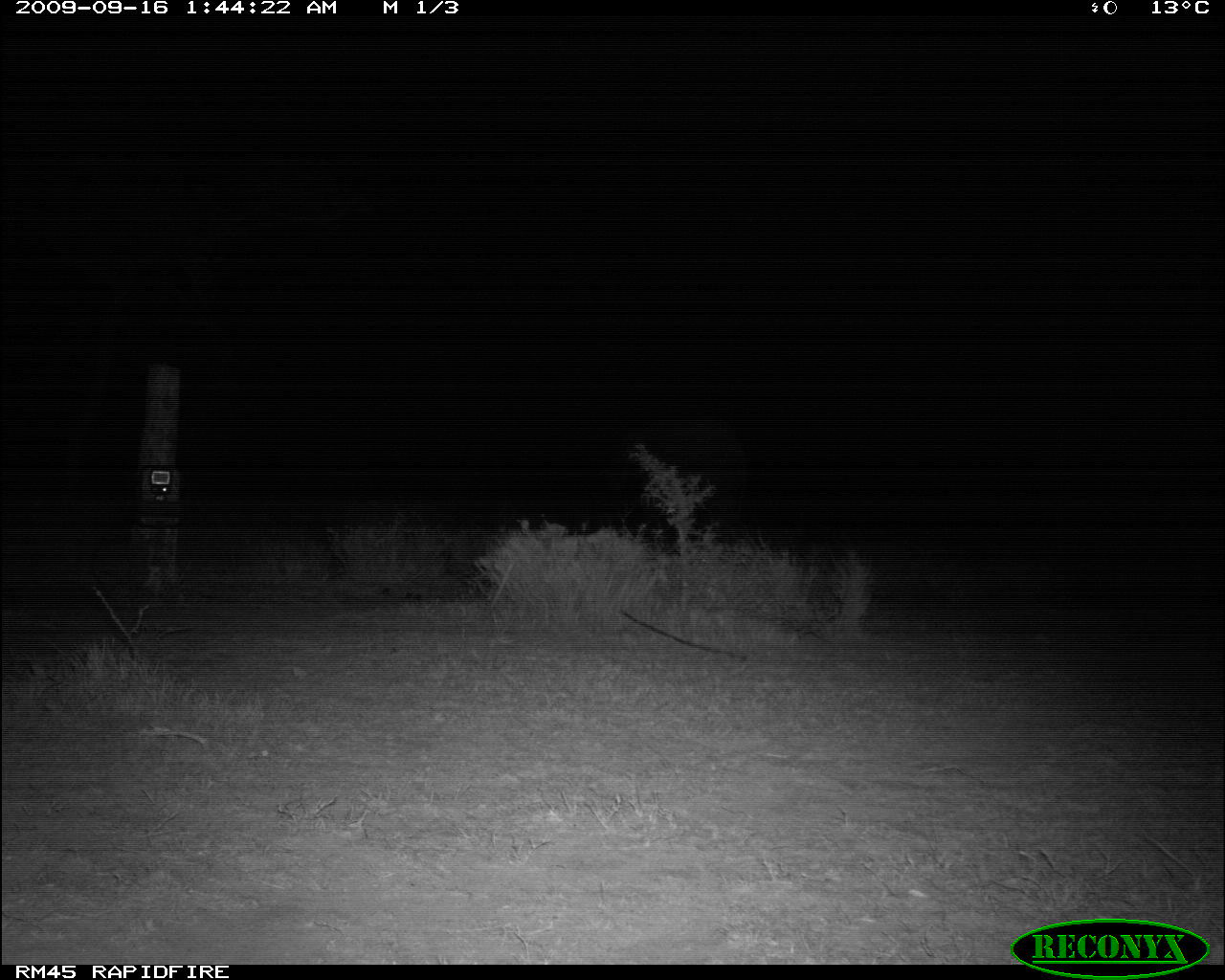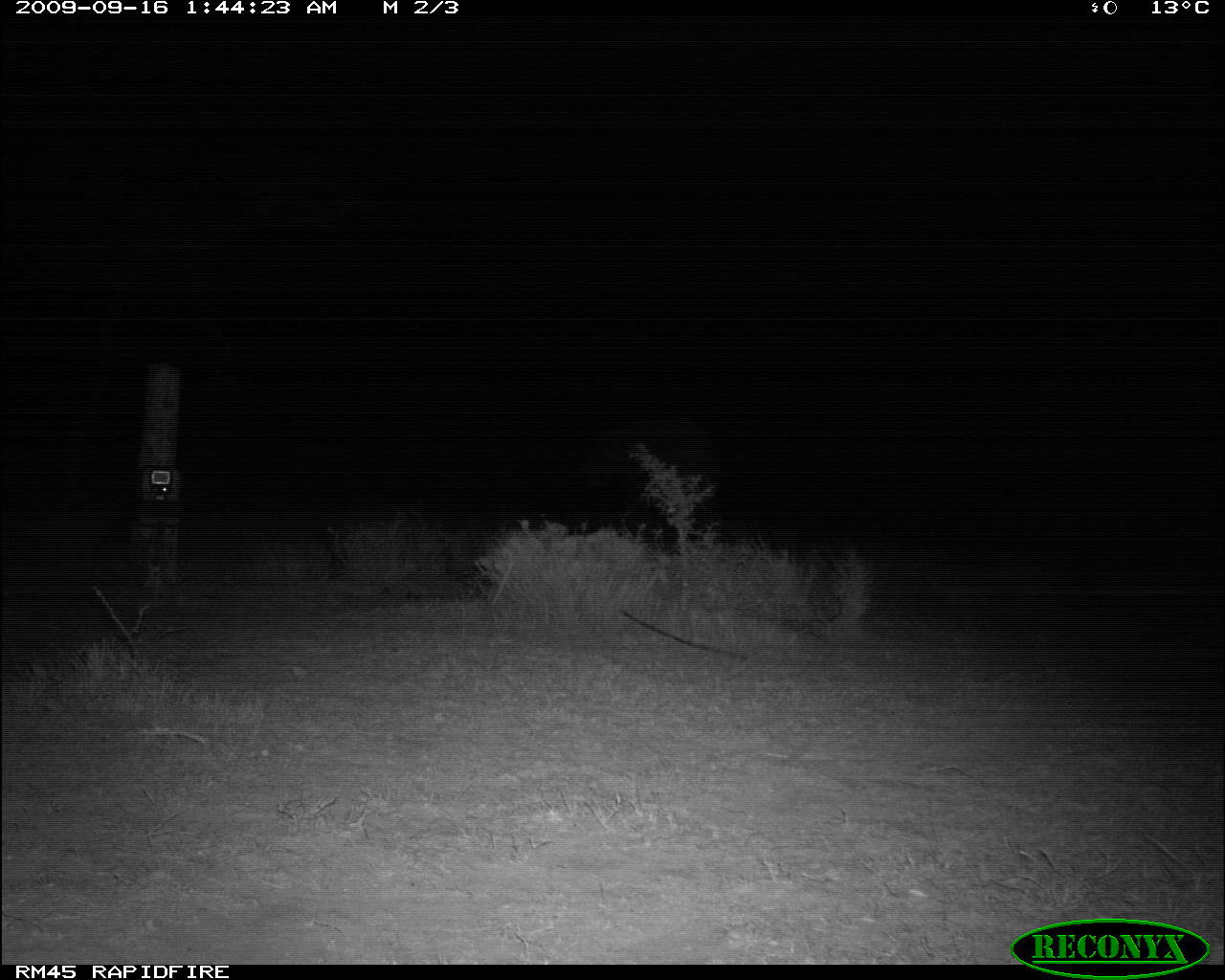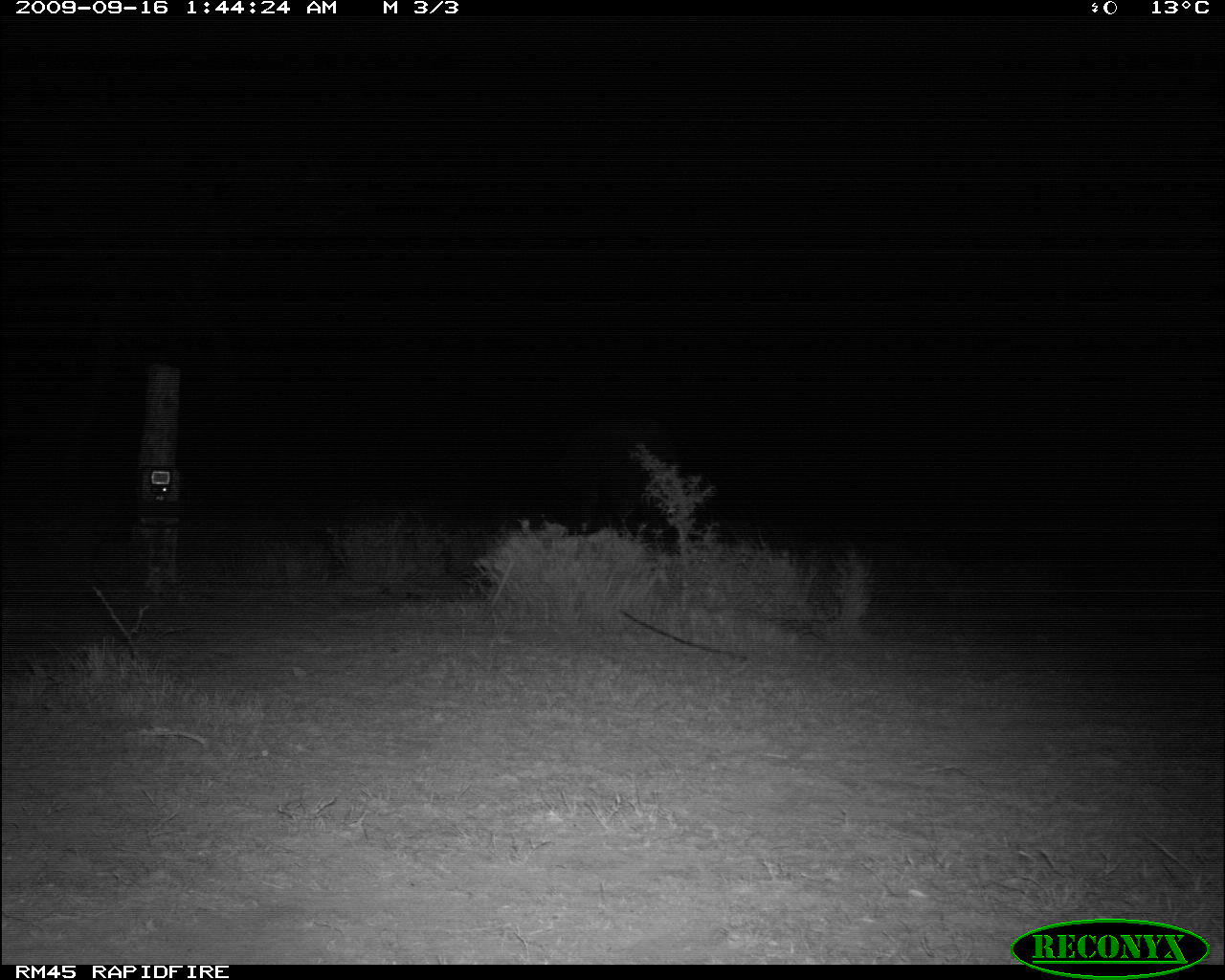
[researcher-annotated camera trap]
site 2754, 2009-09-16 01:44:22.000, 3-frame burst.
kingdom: Animalia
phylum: Chordata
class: Mammalia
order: Proboscidea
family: Elephantidae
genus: Loxodonta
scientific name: Loxodonta africana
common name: african bush elephant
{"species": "Loxodonta africana (african bush elephant)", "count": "1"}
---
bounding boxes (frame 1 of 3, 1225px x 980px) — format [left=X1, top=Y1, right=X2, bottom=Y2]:
loxodonta africana: [left=625, top=408, right=746, bottom=512]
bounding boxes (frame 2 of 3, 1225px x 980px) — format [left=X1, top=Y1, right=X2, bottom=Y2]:
loxodonta africana: [left=578, top=399, right=725, bottom=508]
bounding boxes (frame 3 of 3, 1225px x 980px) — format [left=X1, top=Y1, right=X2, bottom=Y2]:
loxodonta africana: [left=566, top=423, right=688, bottom=513]